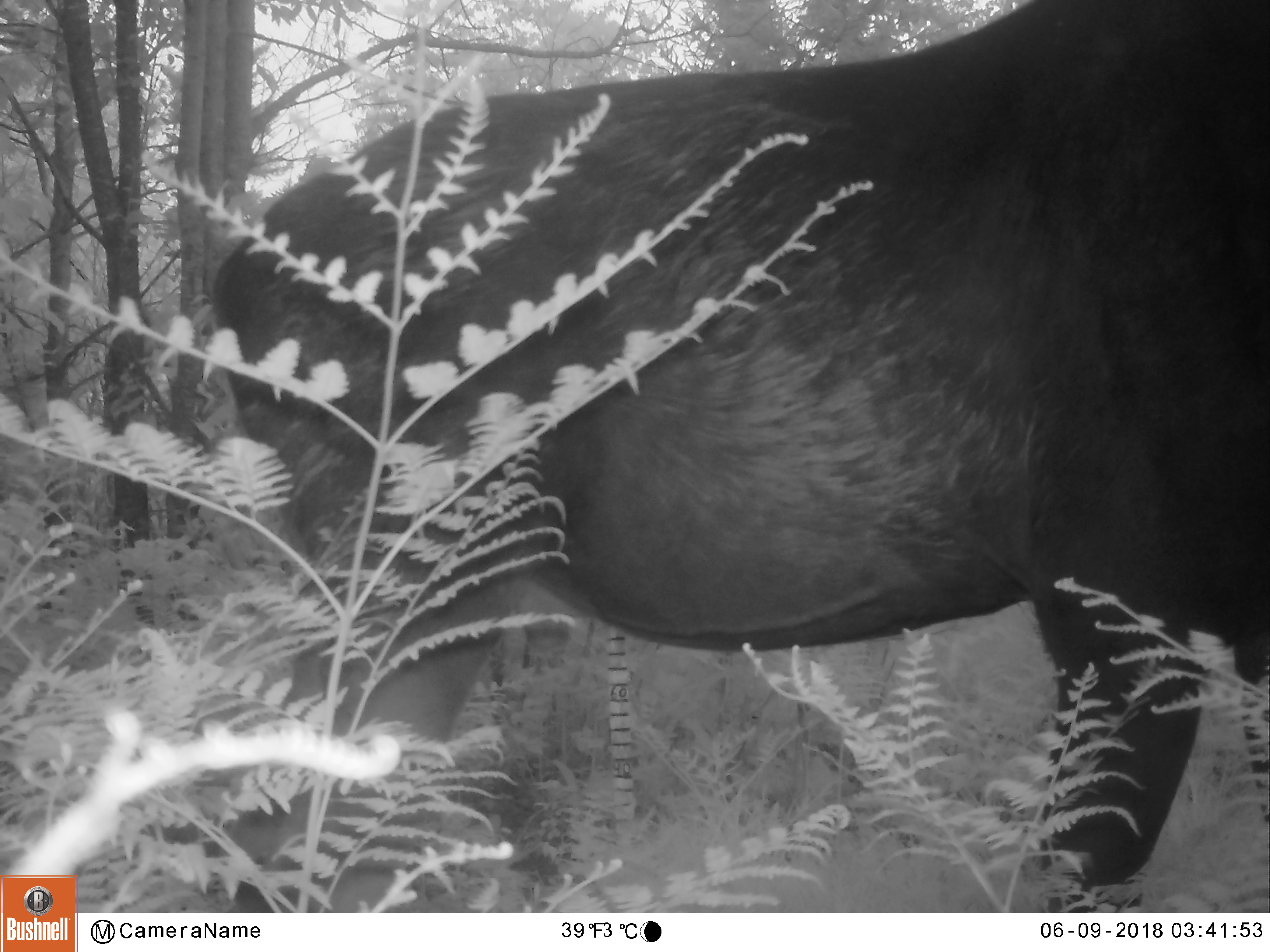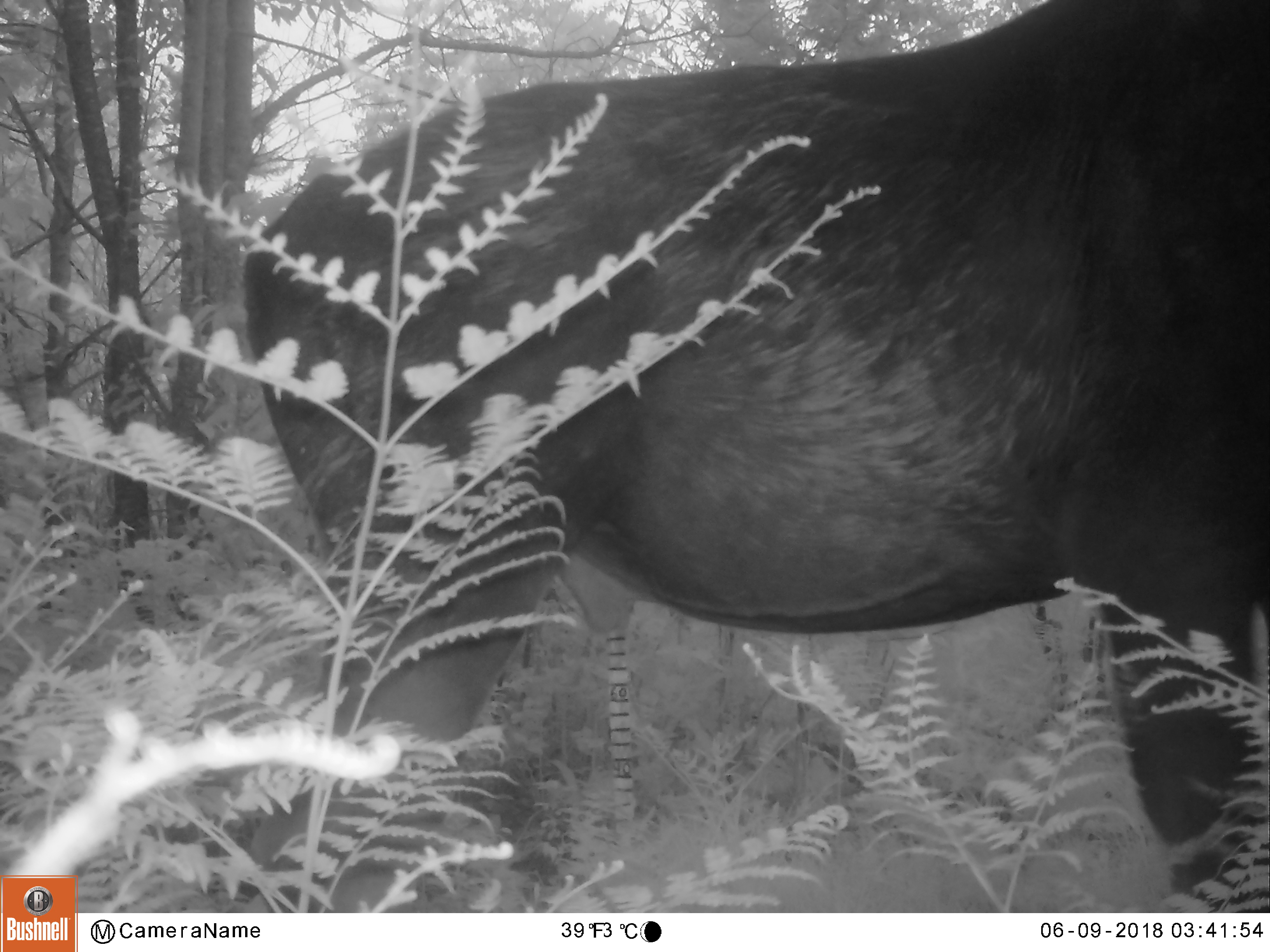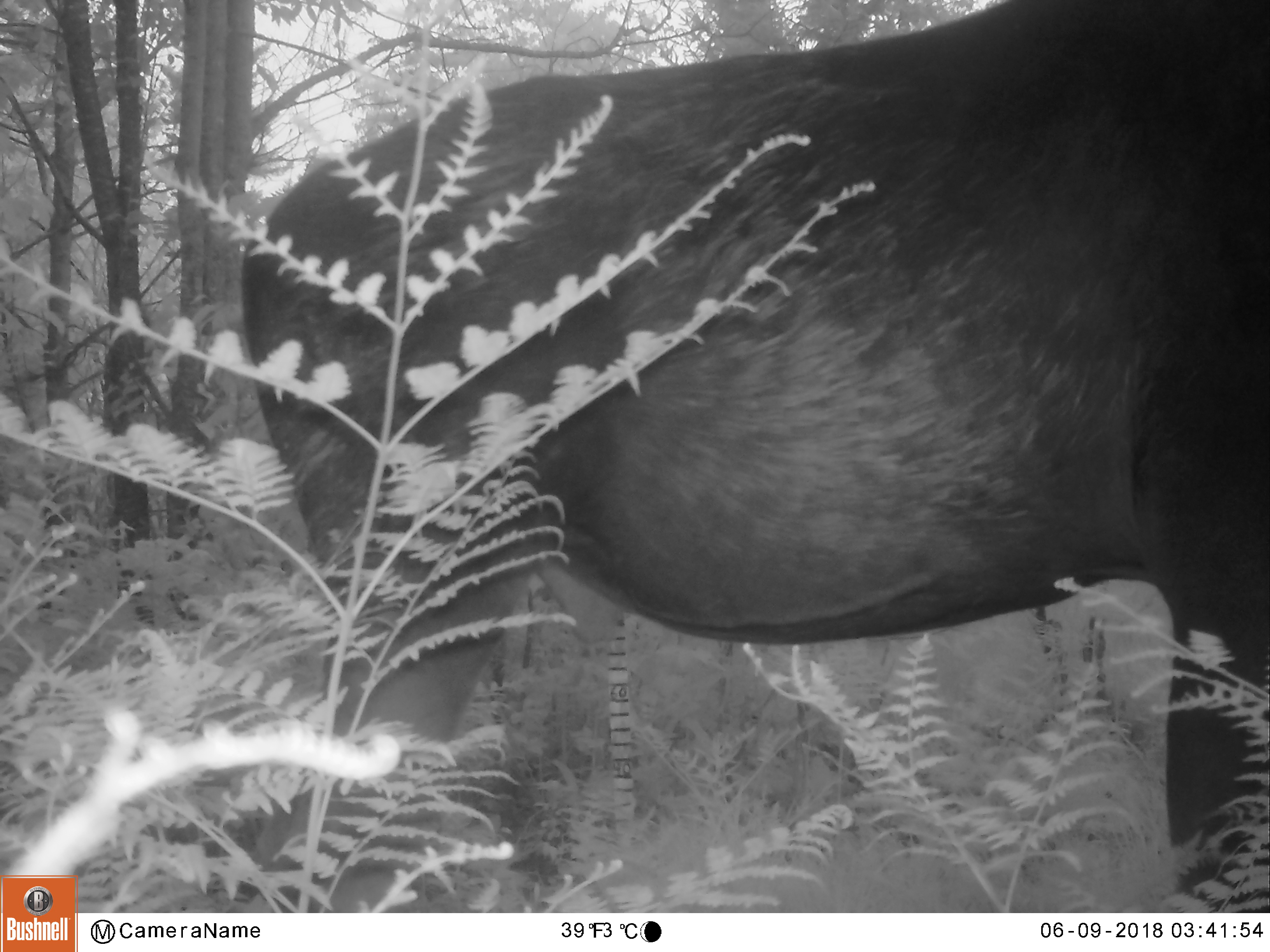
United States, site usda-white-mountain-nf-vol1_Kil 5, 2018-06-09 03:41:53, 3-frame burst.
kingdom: Animalia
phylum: Chordata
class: Mammalia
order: Artiodactyla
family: Cervidae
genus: Alces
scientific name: Alces alces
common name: moose